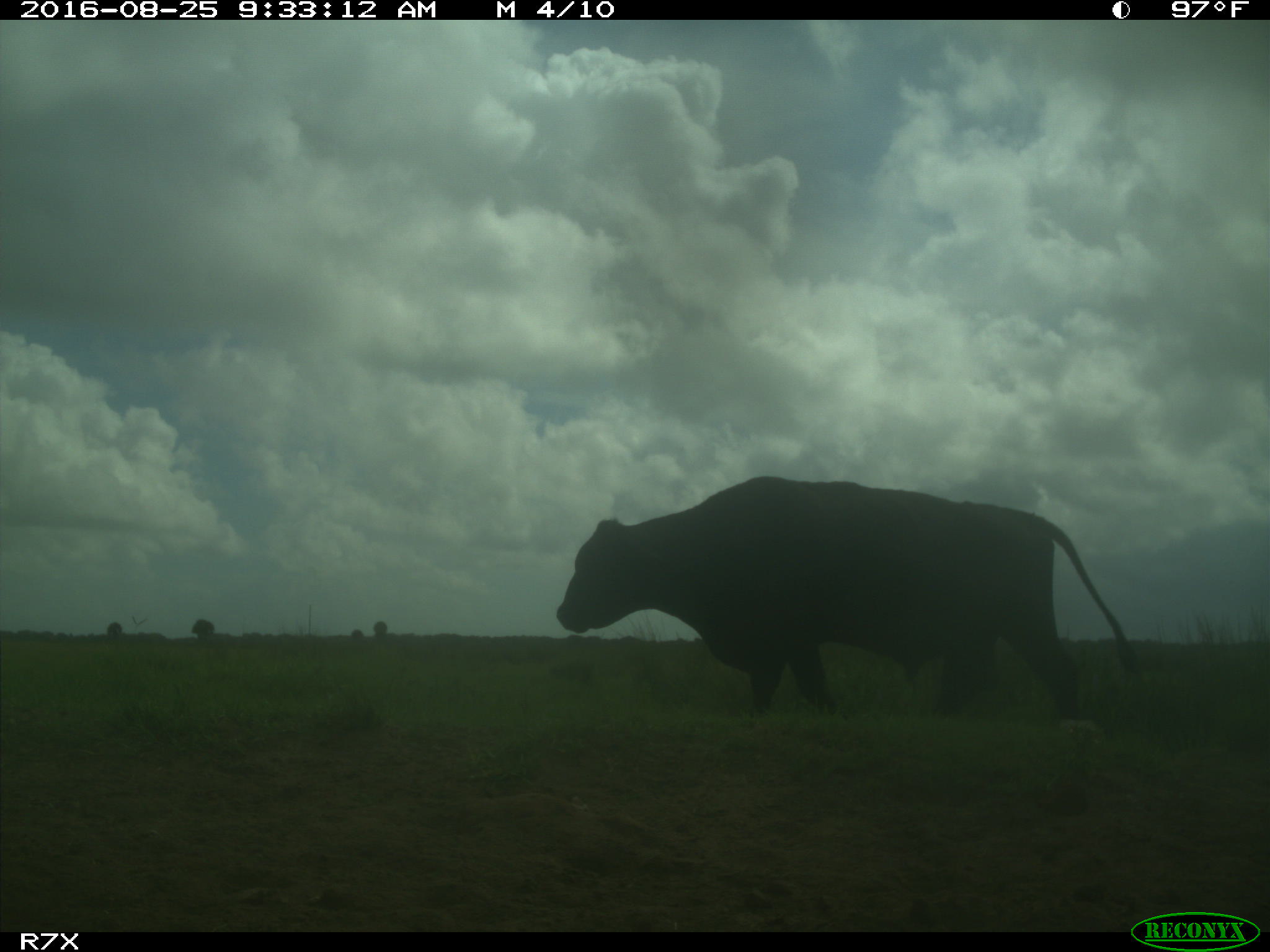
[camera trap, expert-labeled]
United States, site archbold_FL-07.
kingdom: Animalia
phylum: Chordata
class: Mammalia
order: Artiodactyla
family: Bovidae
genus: Bos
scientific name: Bos taurus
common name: domestic cow